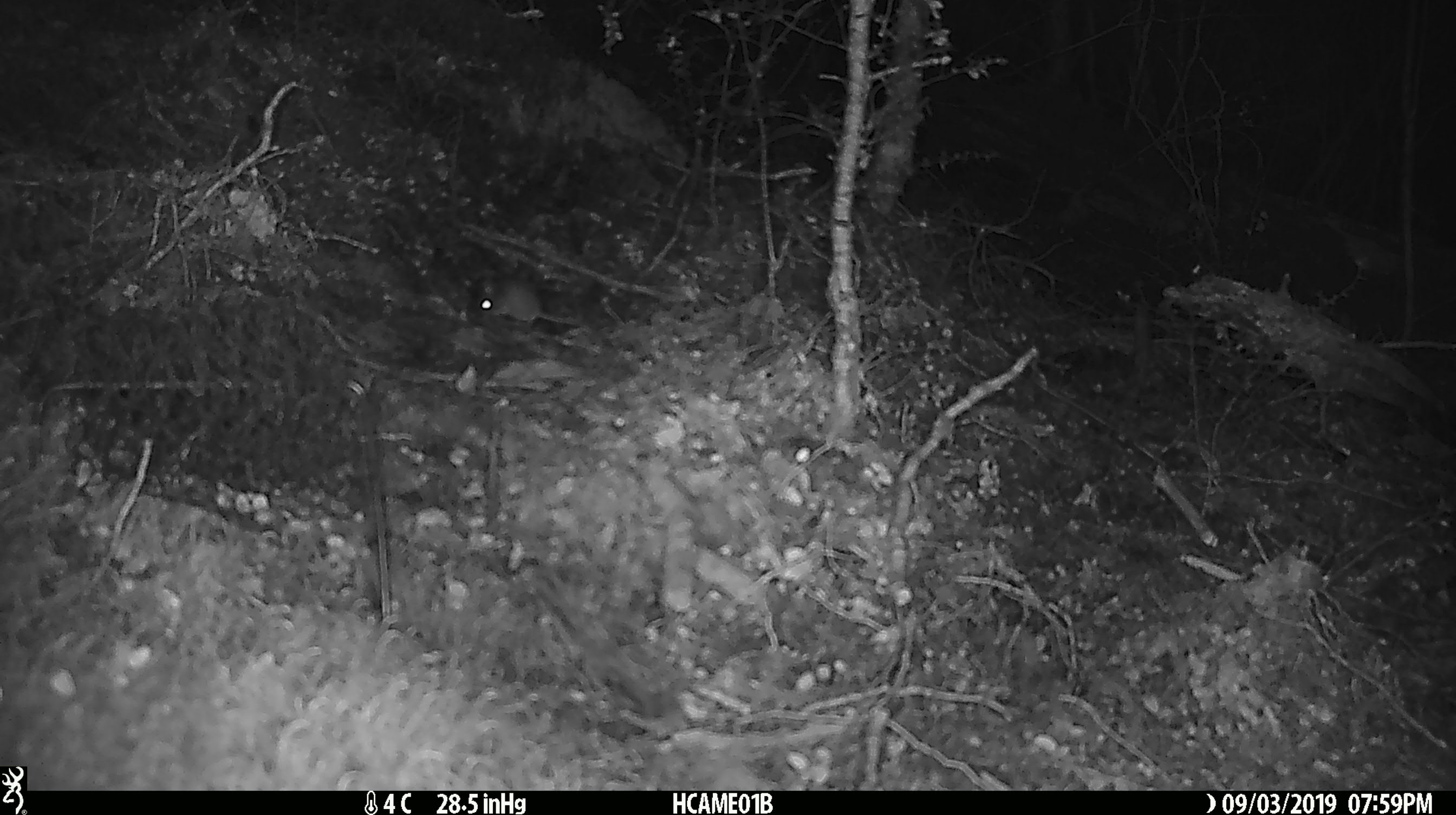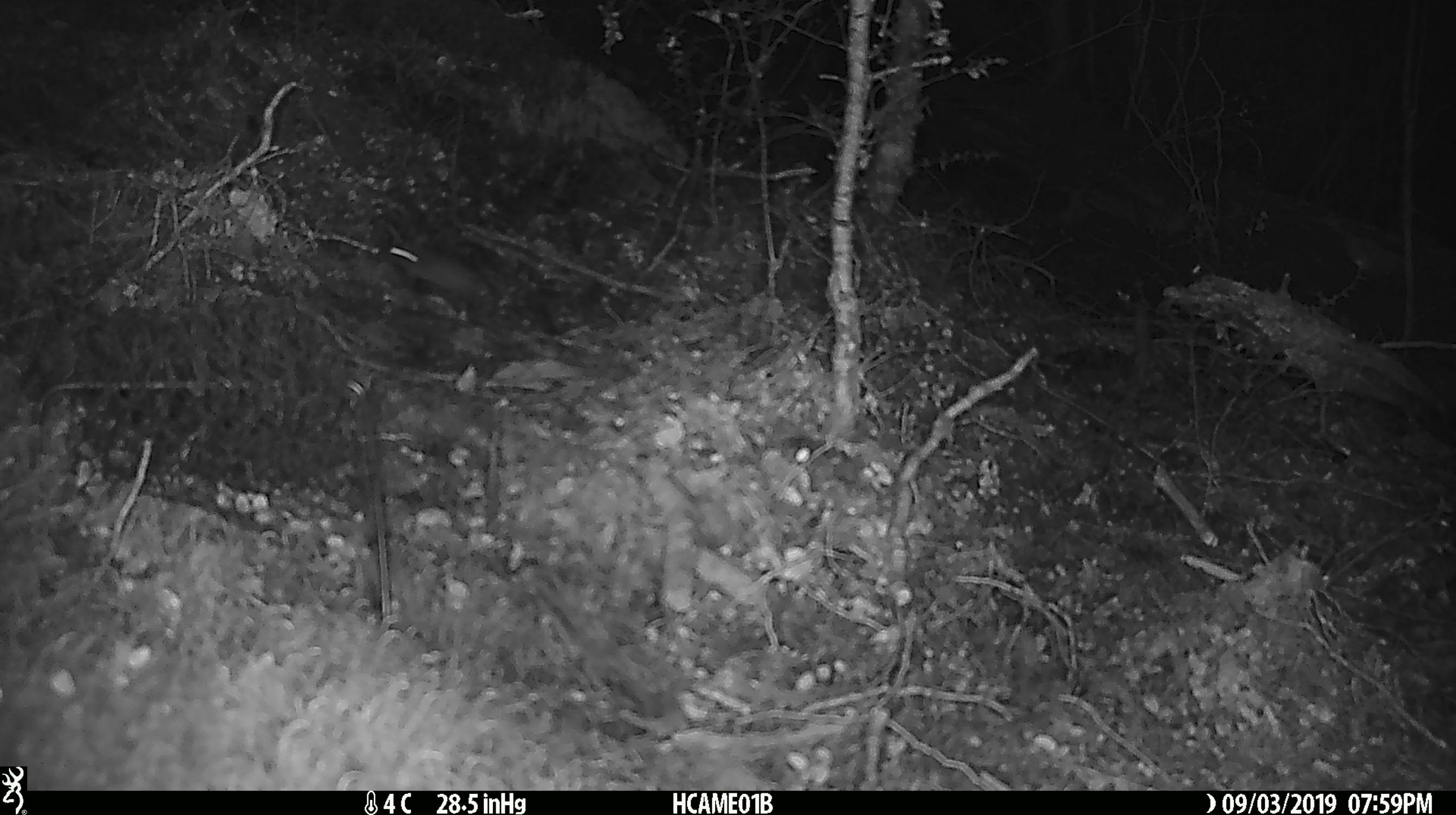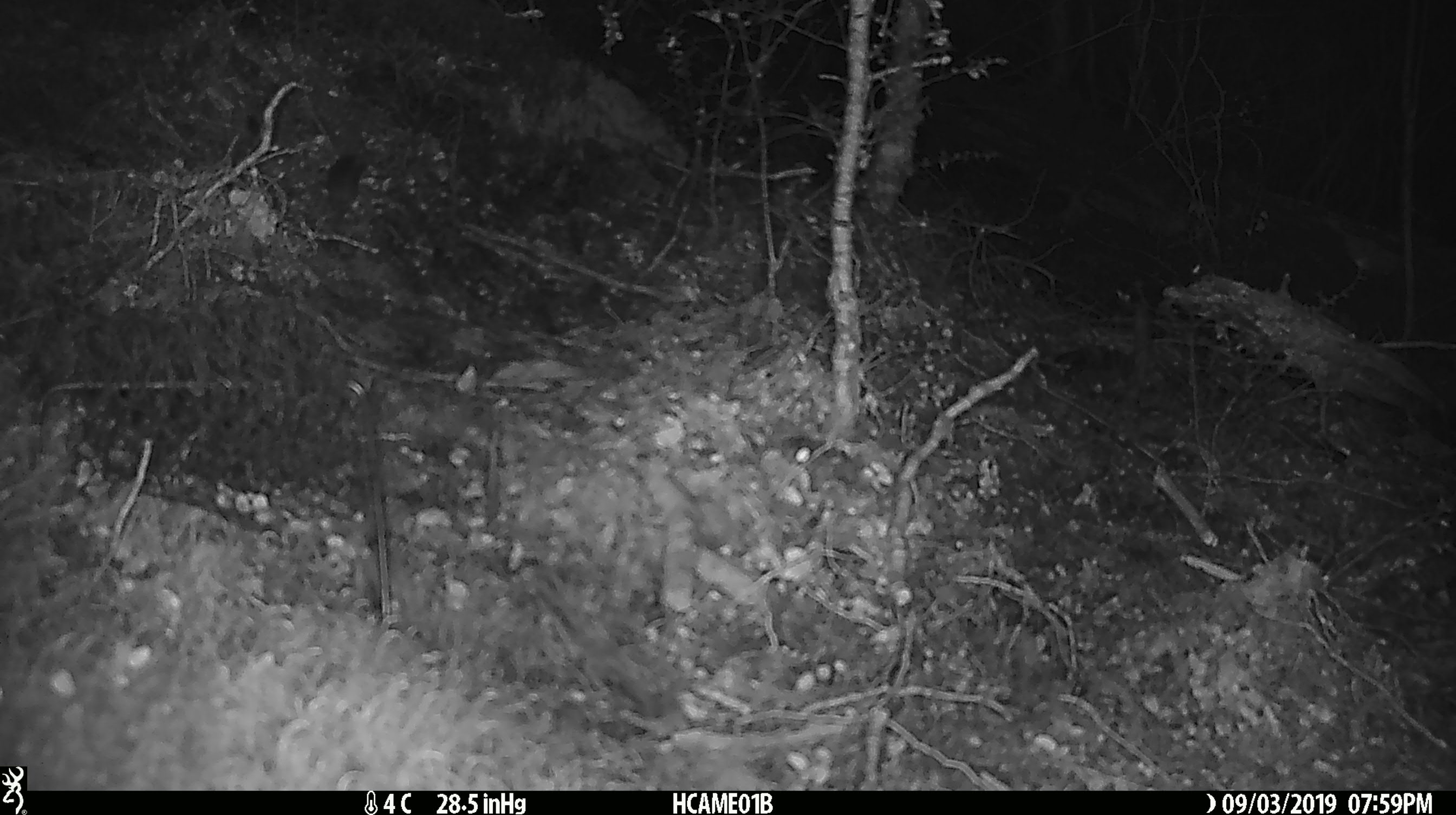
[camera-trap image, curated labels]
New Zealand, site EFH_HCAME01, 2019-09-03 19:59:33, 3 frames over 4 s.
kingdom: Animalia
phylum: Chordata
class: Mammalia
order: Rodentia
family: Muridae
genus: Mus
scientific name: Mus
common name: mouse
Mouse (Mus).